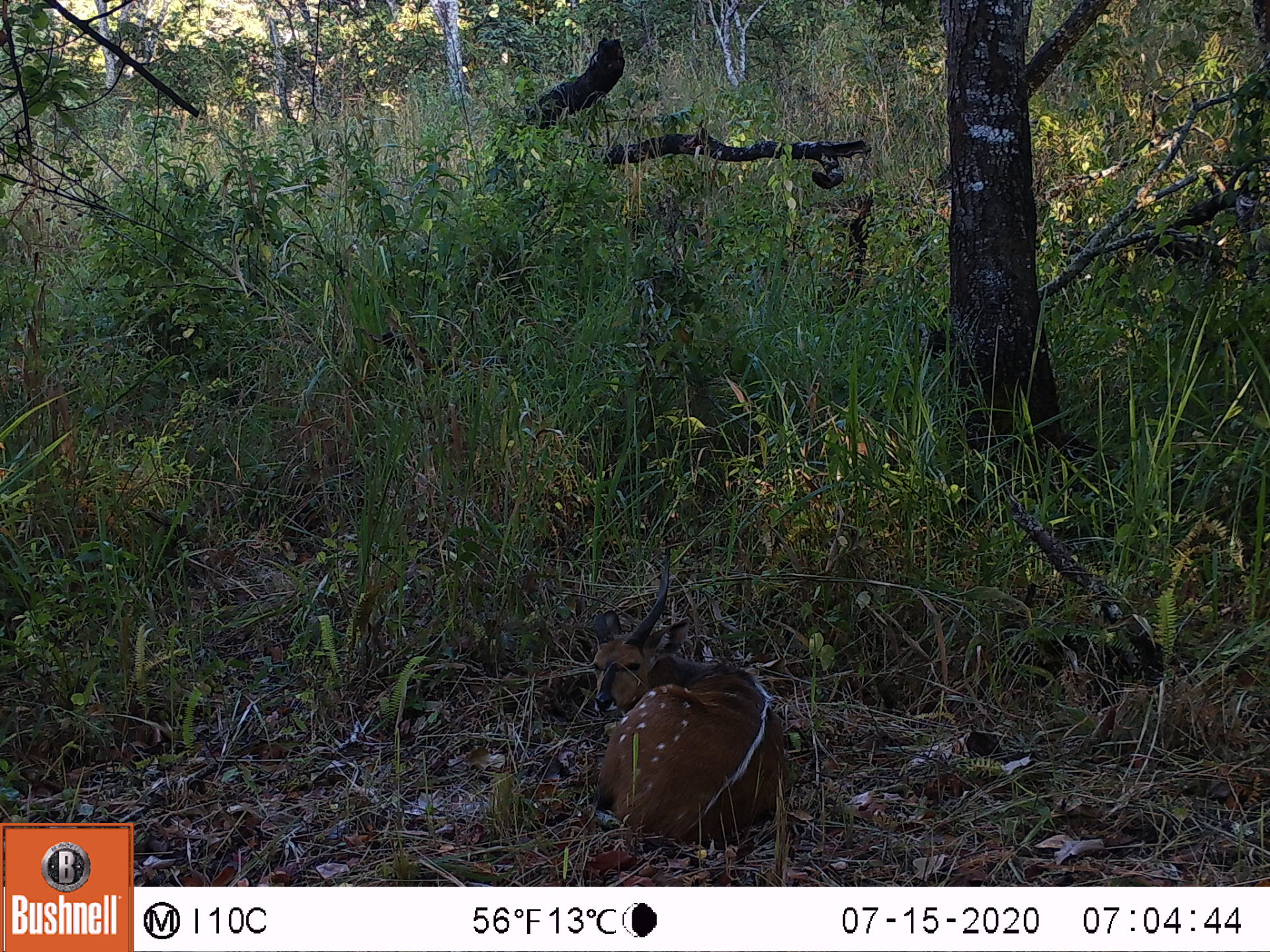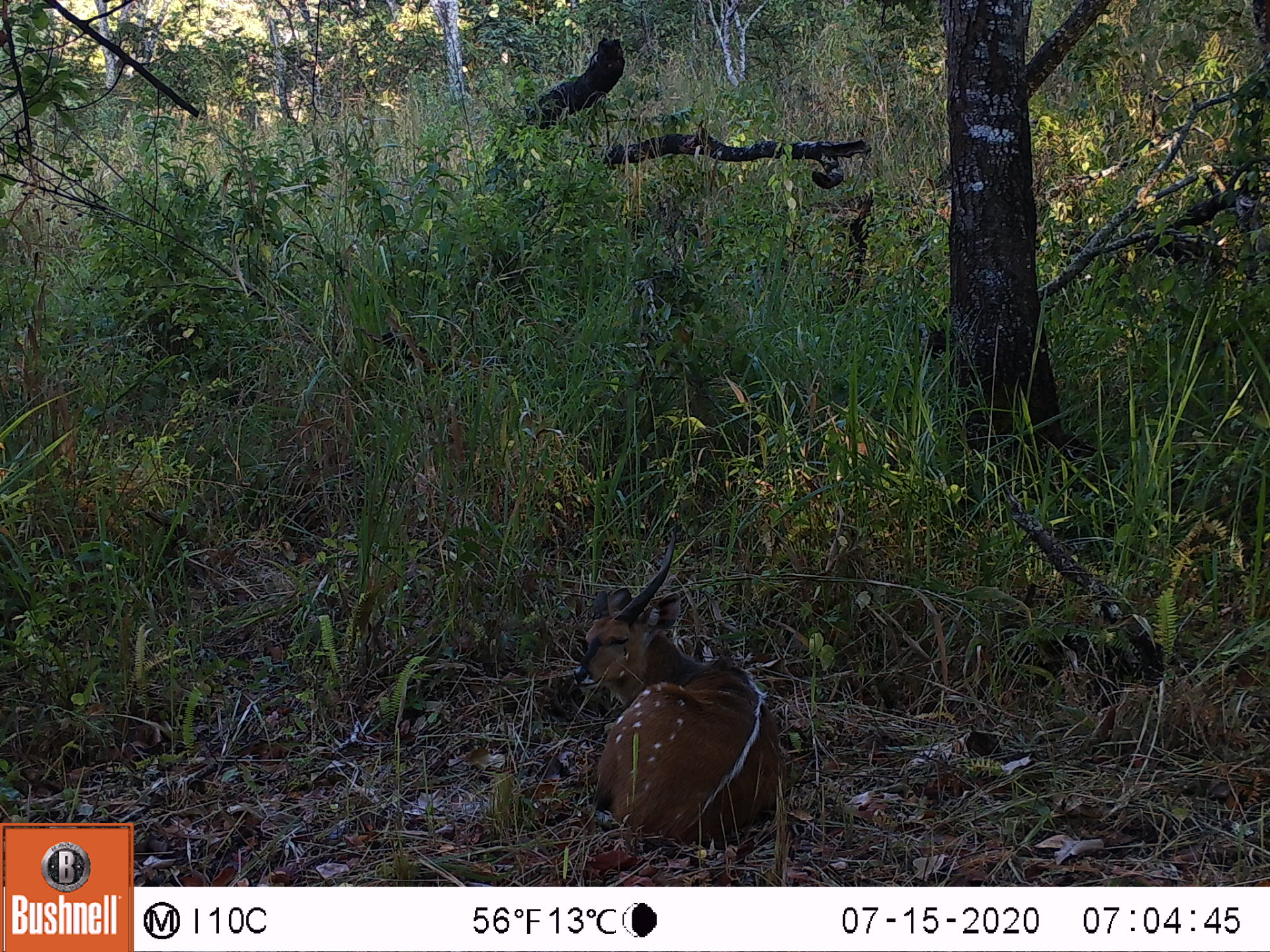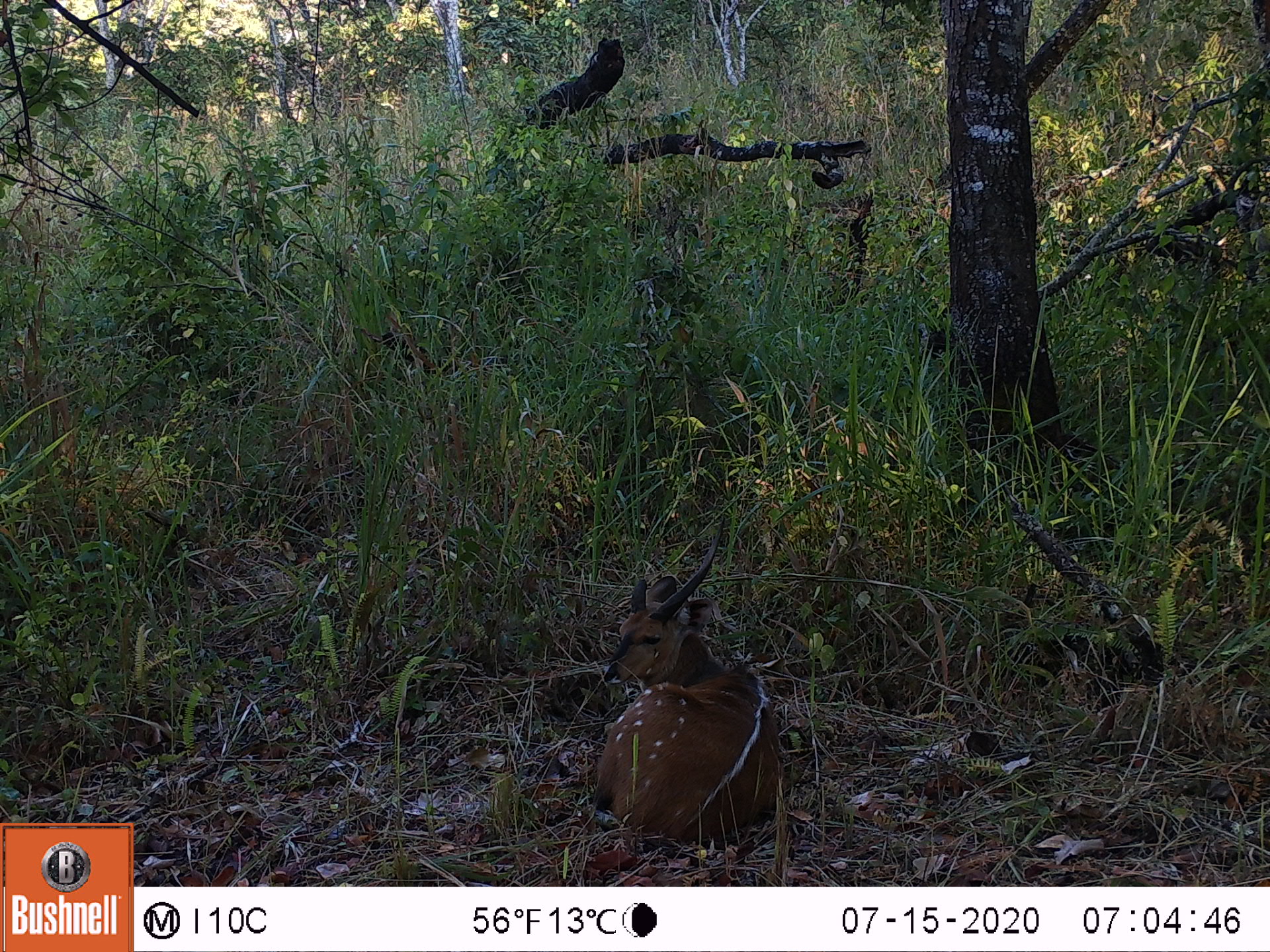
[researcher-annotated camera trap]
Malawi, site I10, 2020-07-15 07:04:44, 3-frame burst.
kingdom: Animalia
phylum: Chordata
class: Mammalia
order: Artiodactyla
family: Bovidae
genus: Tragelaphus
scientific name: Tragelaphus sylvaticus sylvaticus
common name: cape bushbuck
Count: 1.